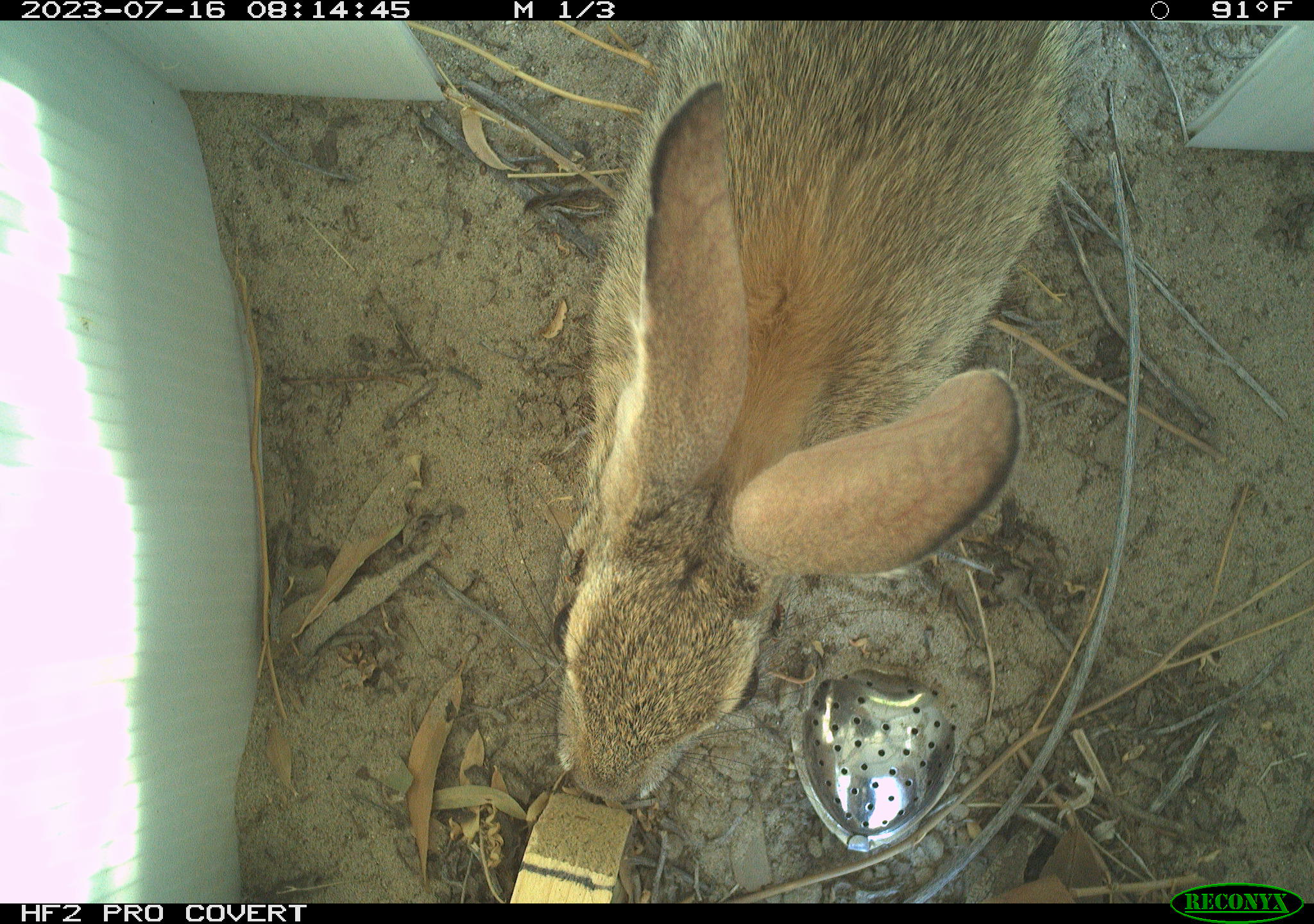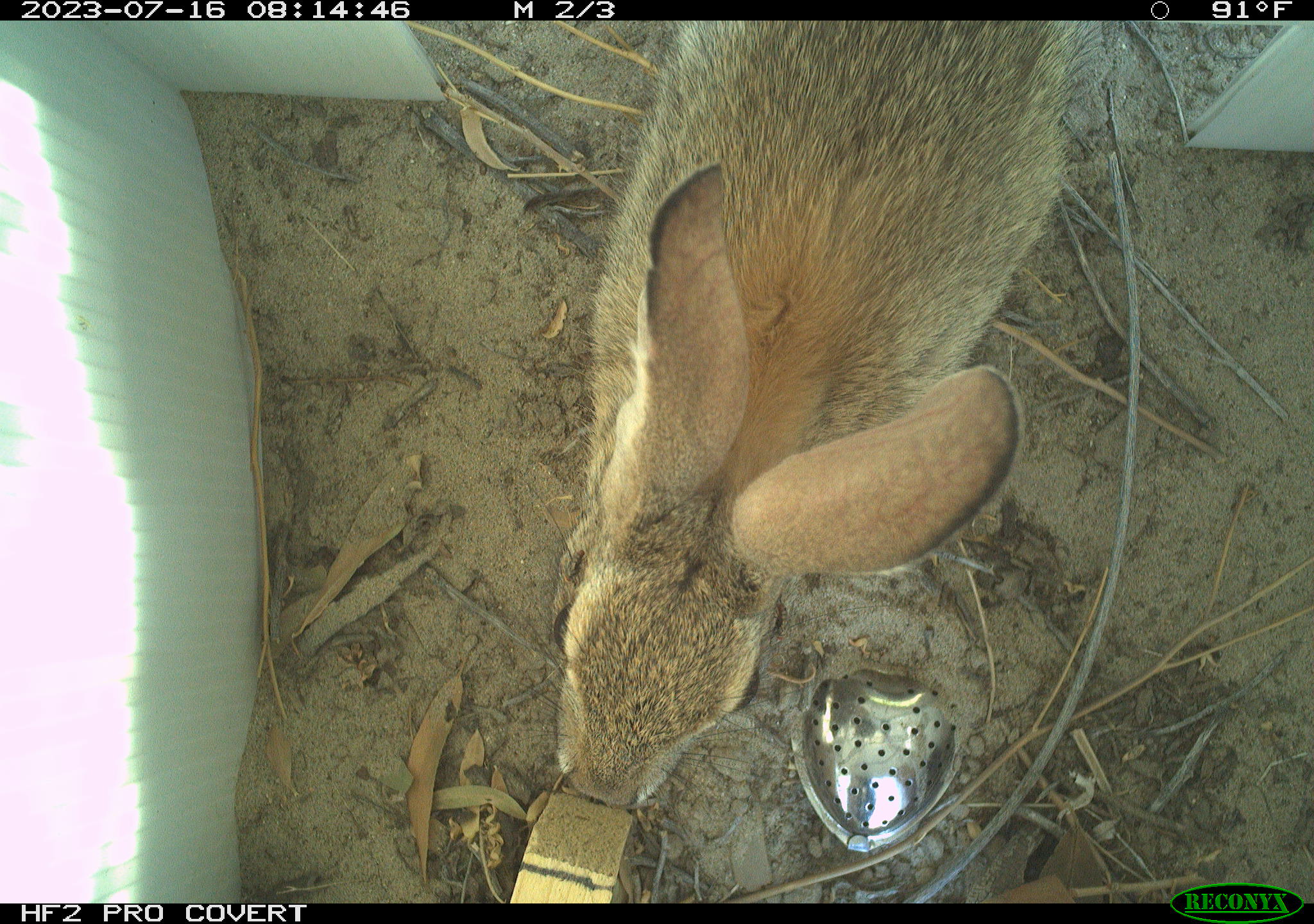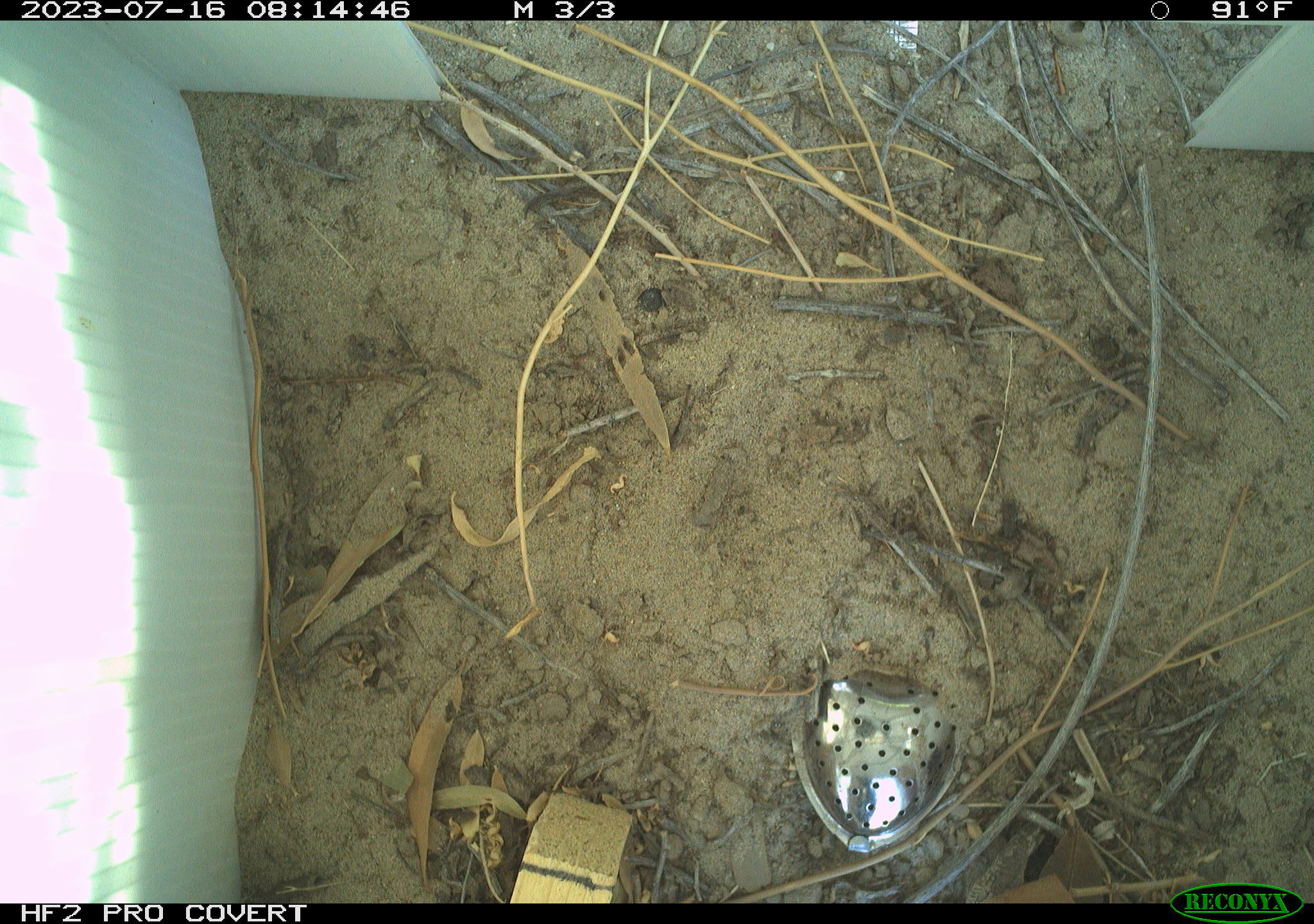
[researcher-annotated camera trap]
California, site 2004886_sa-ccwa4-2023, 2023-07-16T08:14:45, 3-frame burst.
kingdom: Animalia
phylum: Chordata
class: Mammalia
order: Lagomorpha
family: Leporidae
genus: Sylvilagus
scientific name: Sylvilagus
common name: cottontail rabbits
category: sylvilagus species